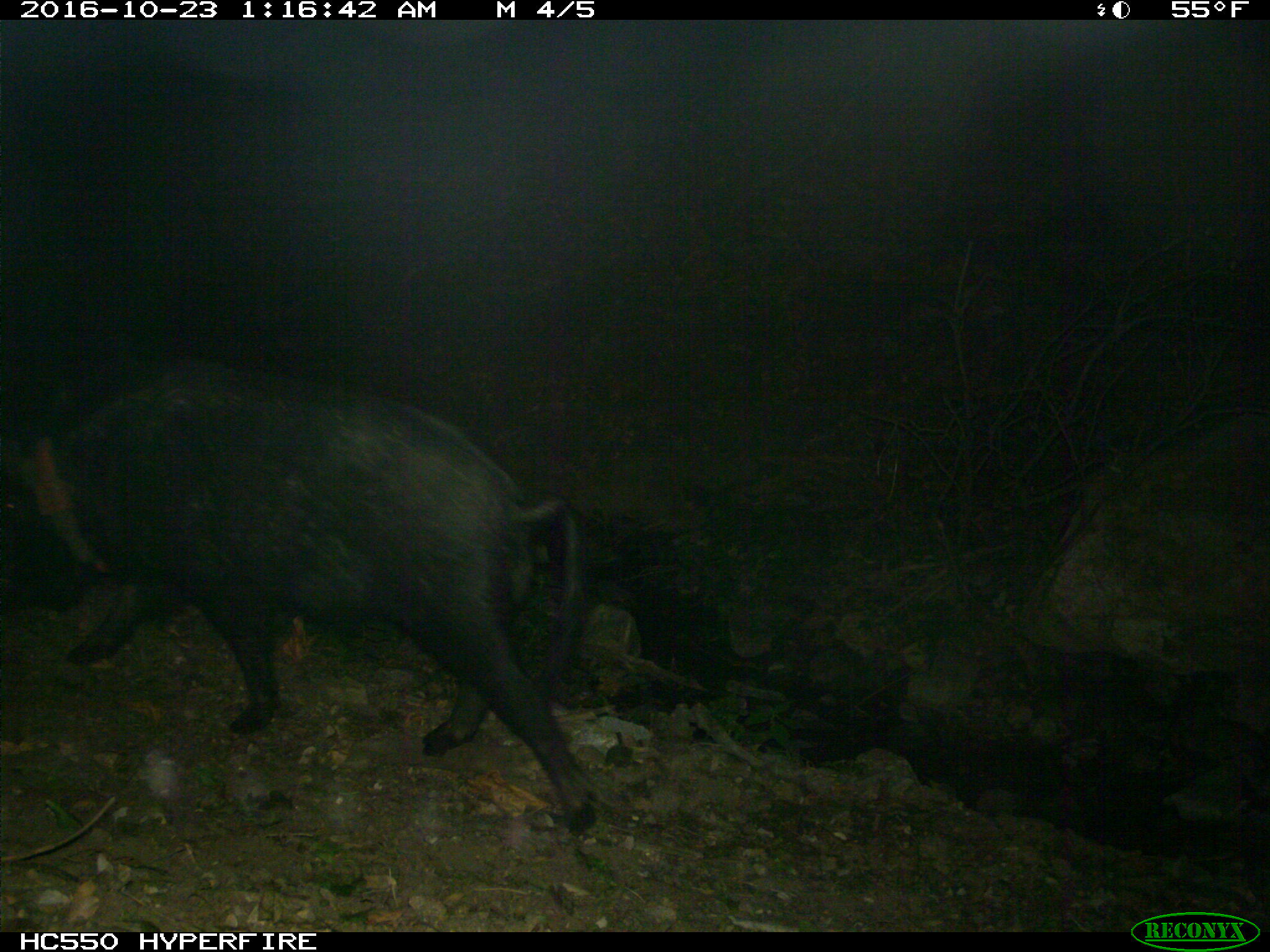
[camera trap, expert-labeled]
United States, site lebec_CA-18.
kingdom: Animalia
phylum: Chordata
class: Mammalia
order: Artiodactyla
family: Suidae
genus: Sus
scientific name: Sus scrofa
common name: wild boar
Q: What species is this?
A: Sus scrofa (wild boar).